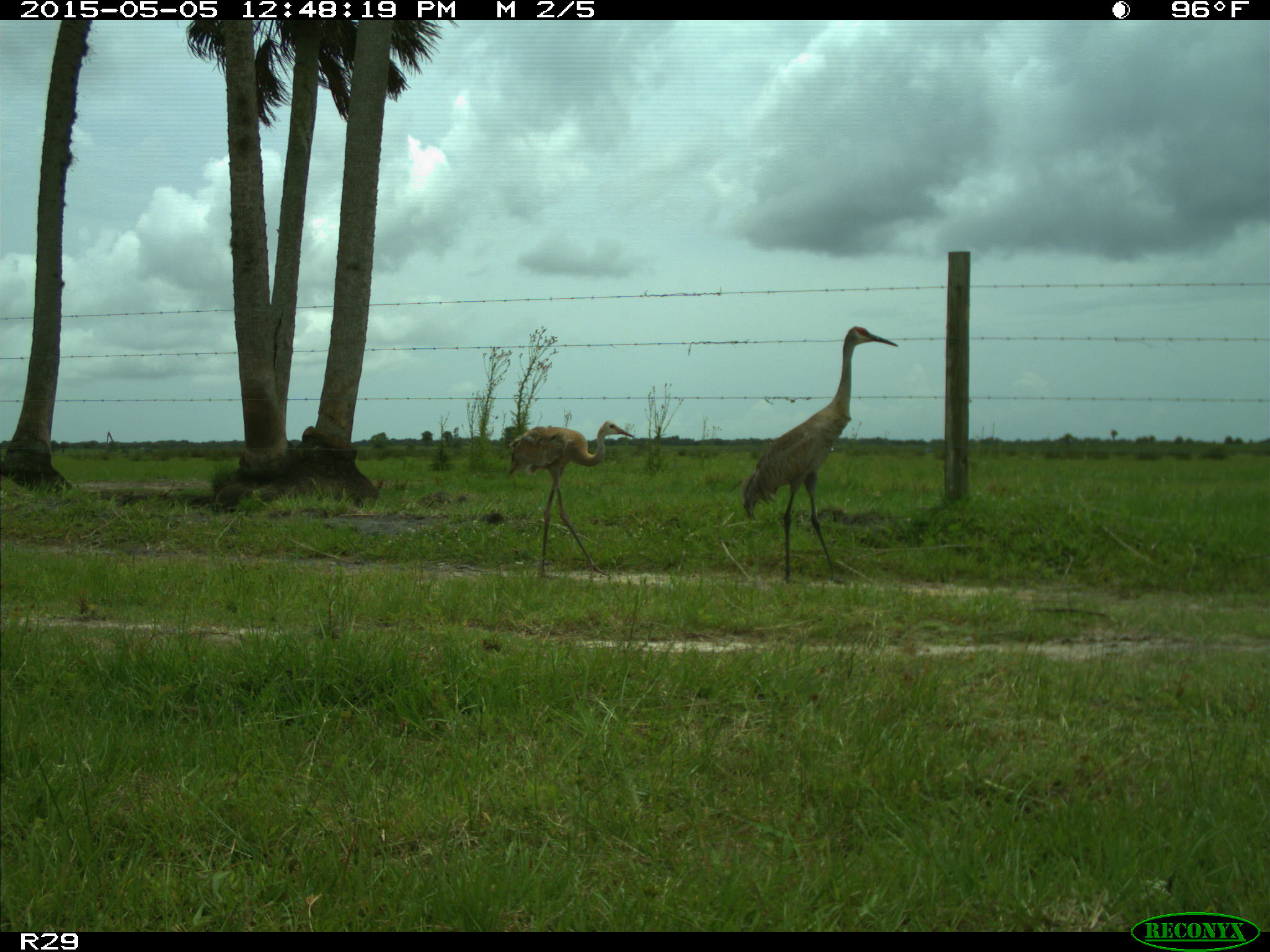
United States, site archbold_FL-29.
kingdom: Animalia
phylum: Chordata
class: Aves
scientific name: Aves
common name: birds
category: unidentified bird